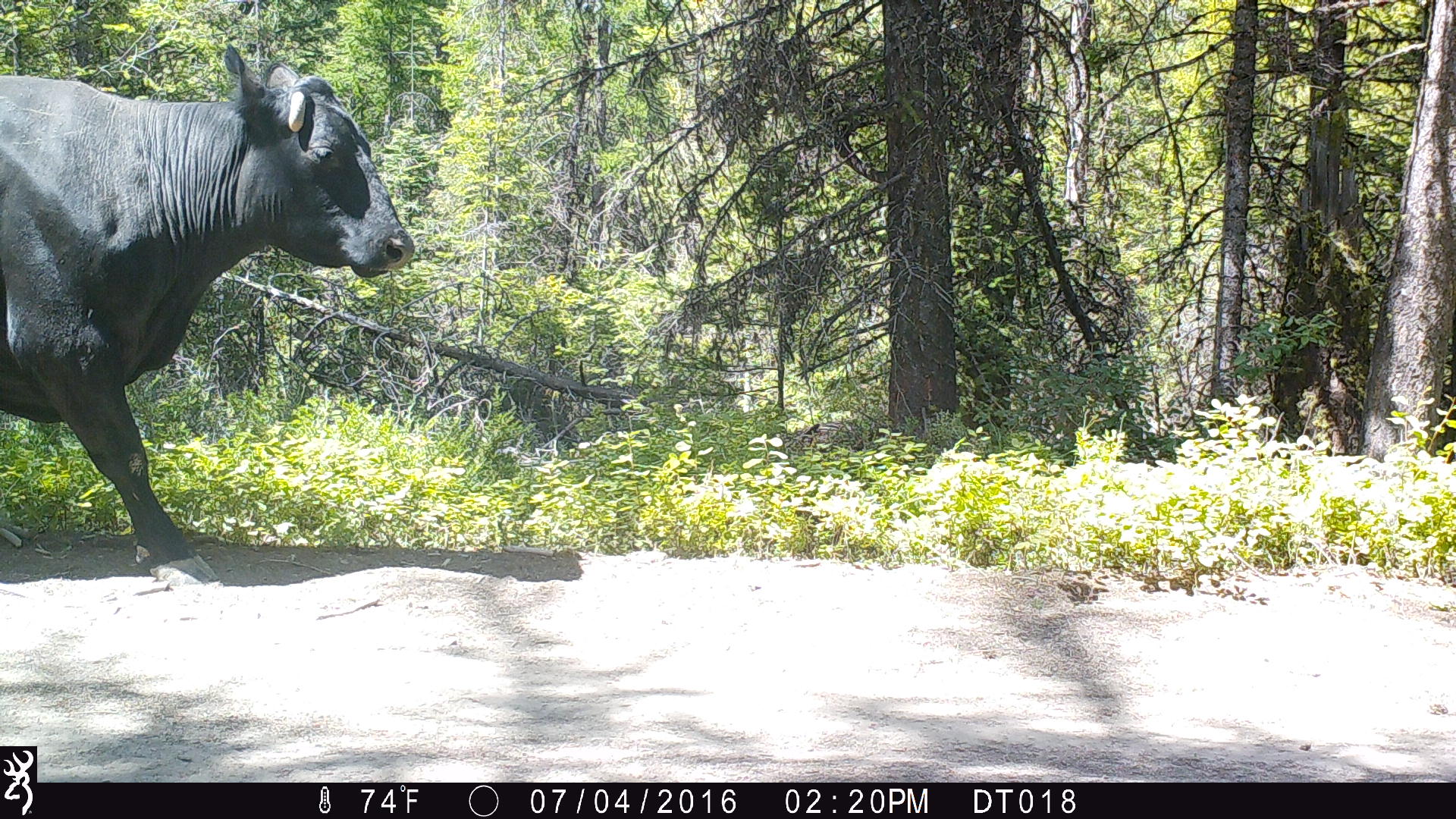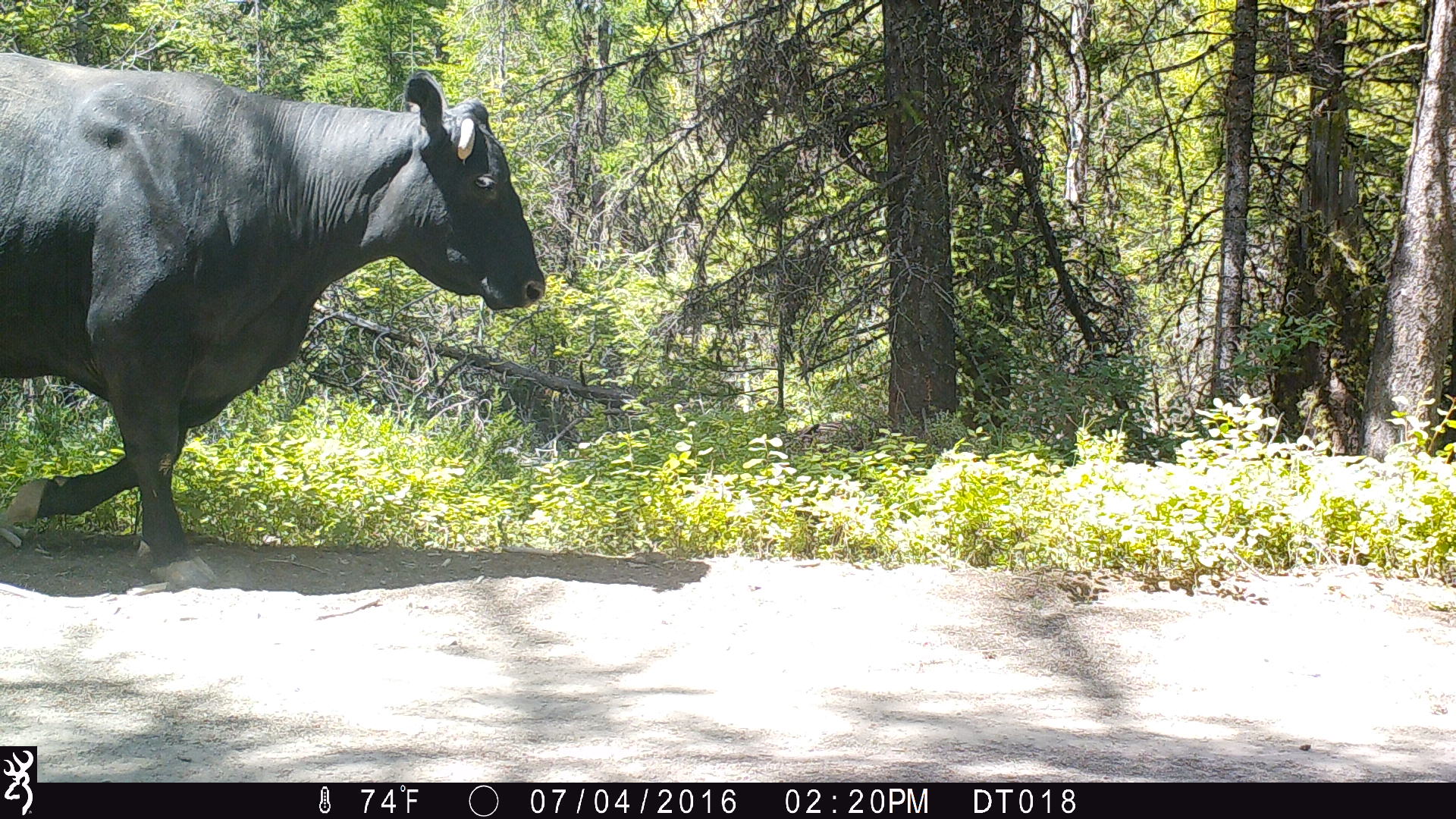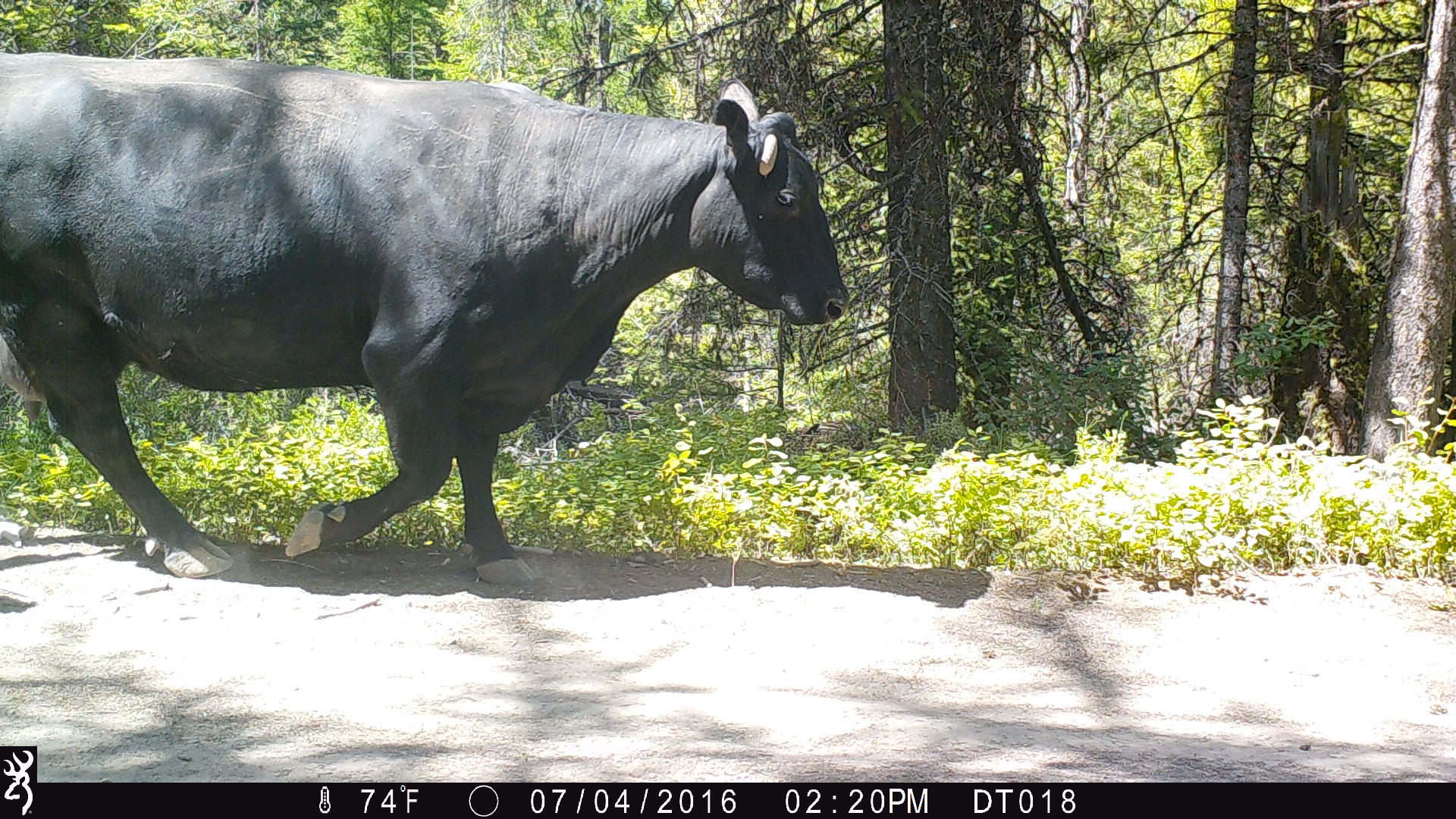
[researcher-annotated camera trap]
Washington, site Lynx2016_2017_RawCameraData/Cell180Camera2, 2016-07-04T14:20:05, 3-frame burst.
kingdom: Animalia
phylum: Chordata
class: Mammalia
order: Artiodactyla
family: Bovidae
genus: Bos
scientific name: Bos taurus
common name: domestic cattle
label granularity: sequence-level